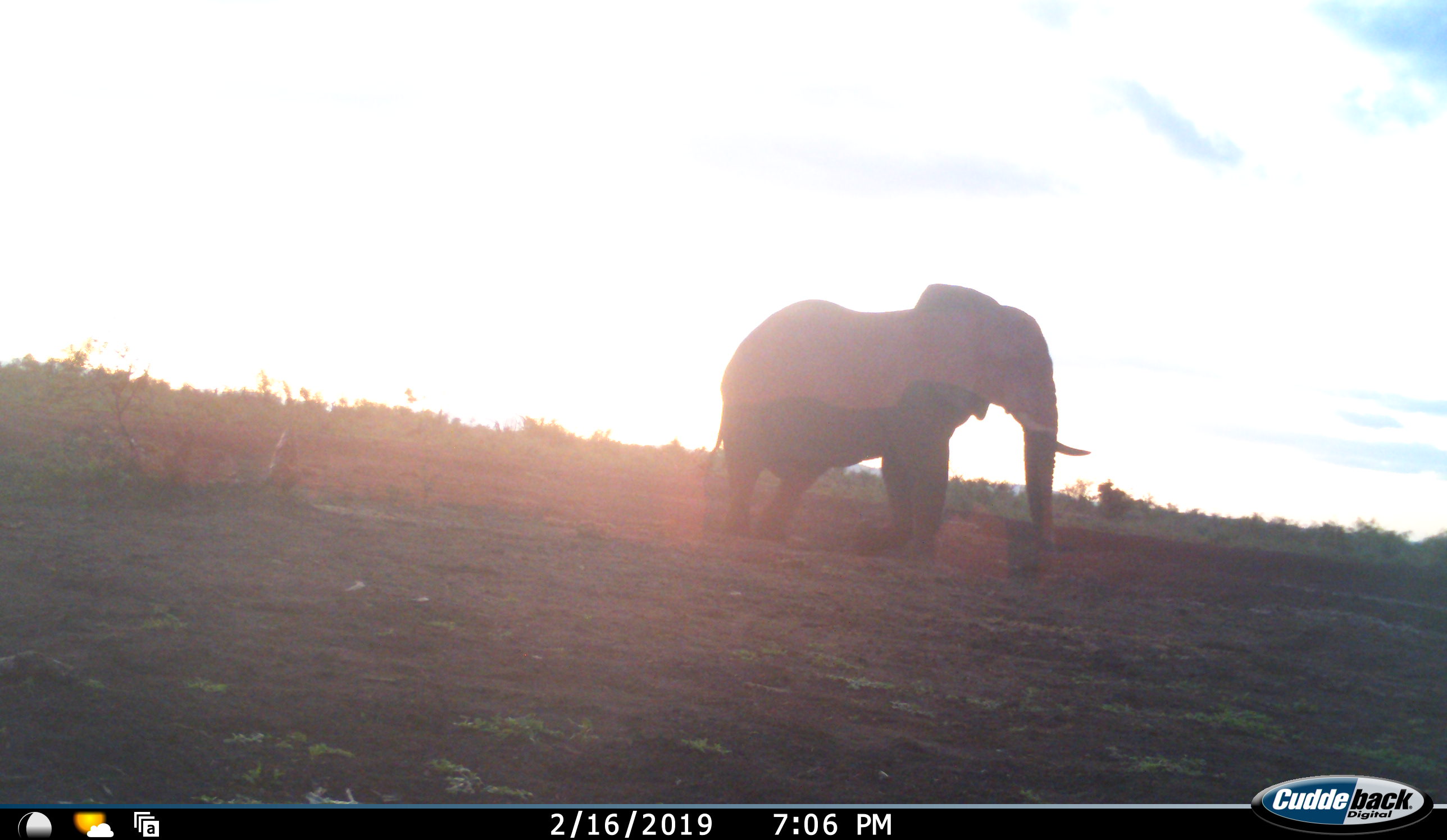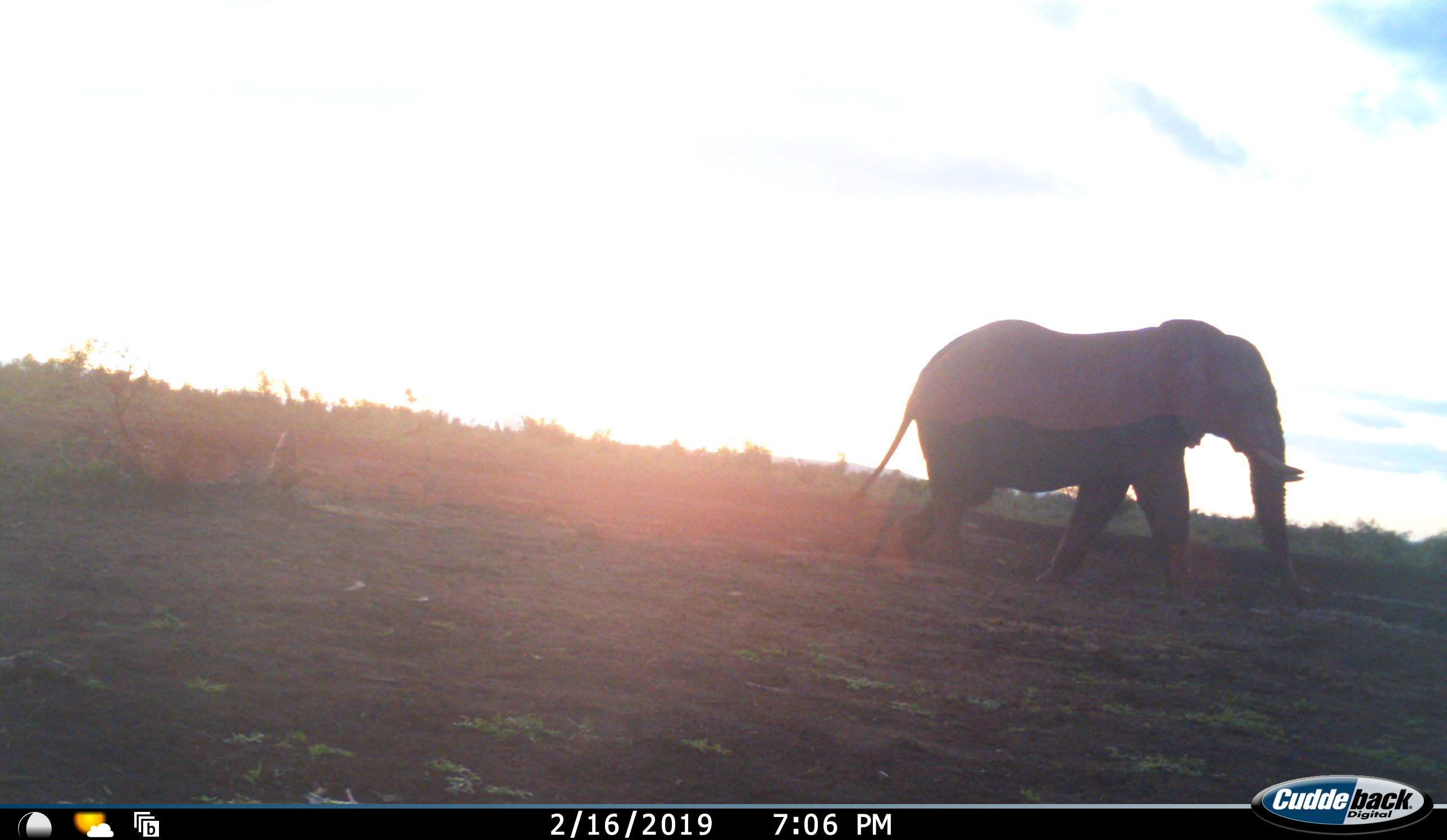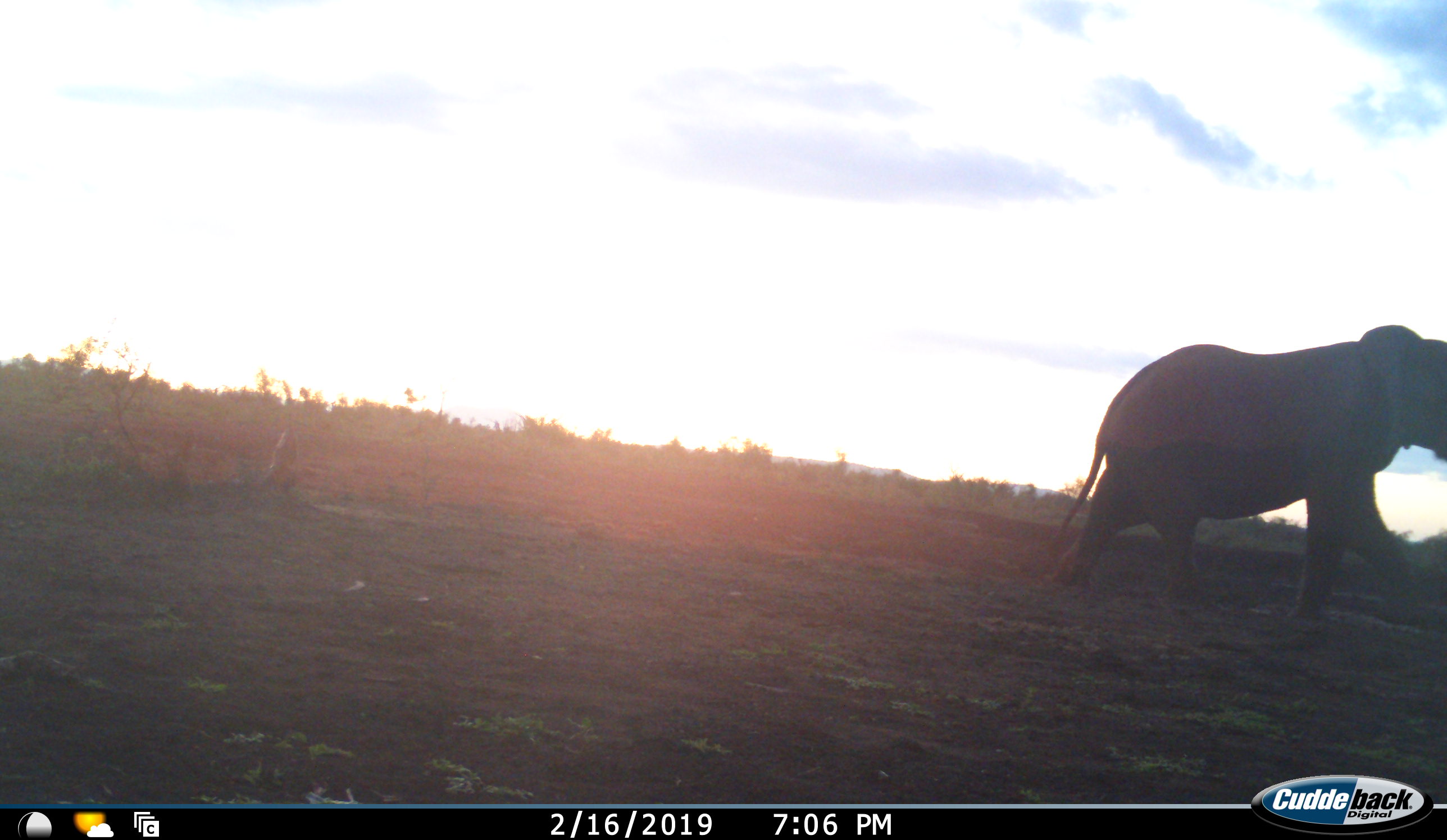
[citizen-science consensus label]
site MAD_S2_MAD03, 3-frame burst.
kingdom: Animalia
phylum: Chordata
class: Mammalia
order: Proboscidea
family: Elephantidae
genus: Loxodonta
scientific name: Loxodonta africana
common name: african bush elephant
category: elephant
Elephant (african bush elephant) (Loxodonta africana), count 1. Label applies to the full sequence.